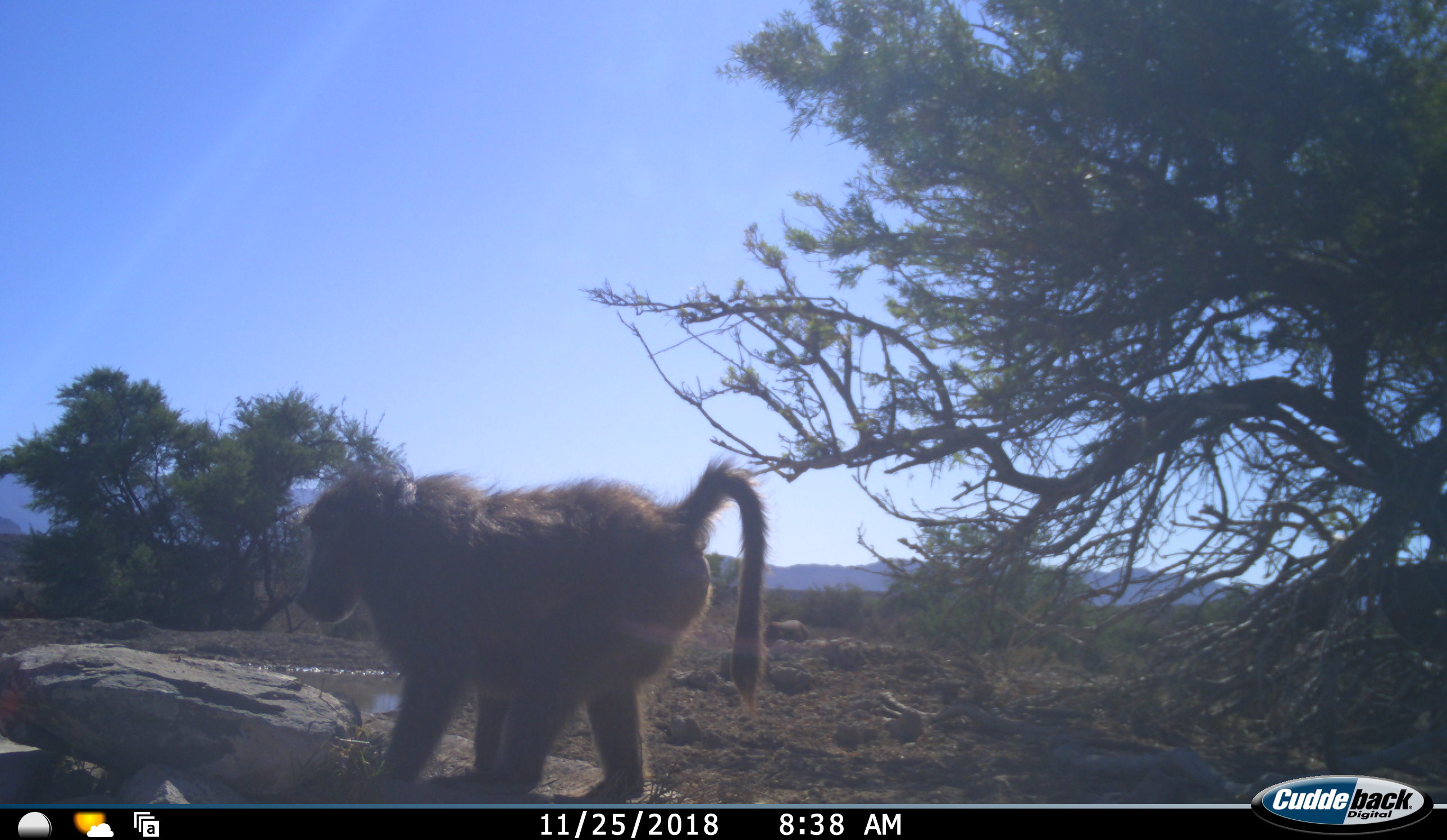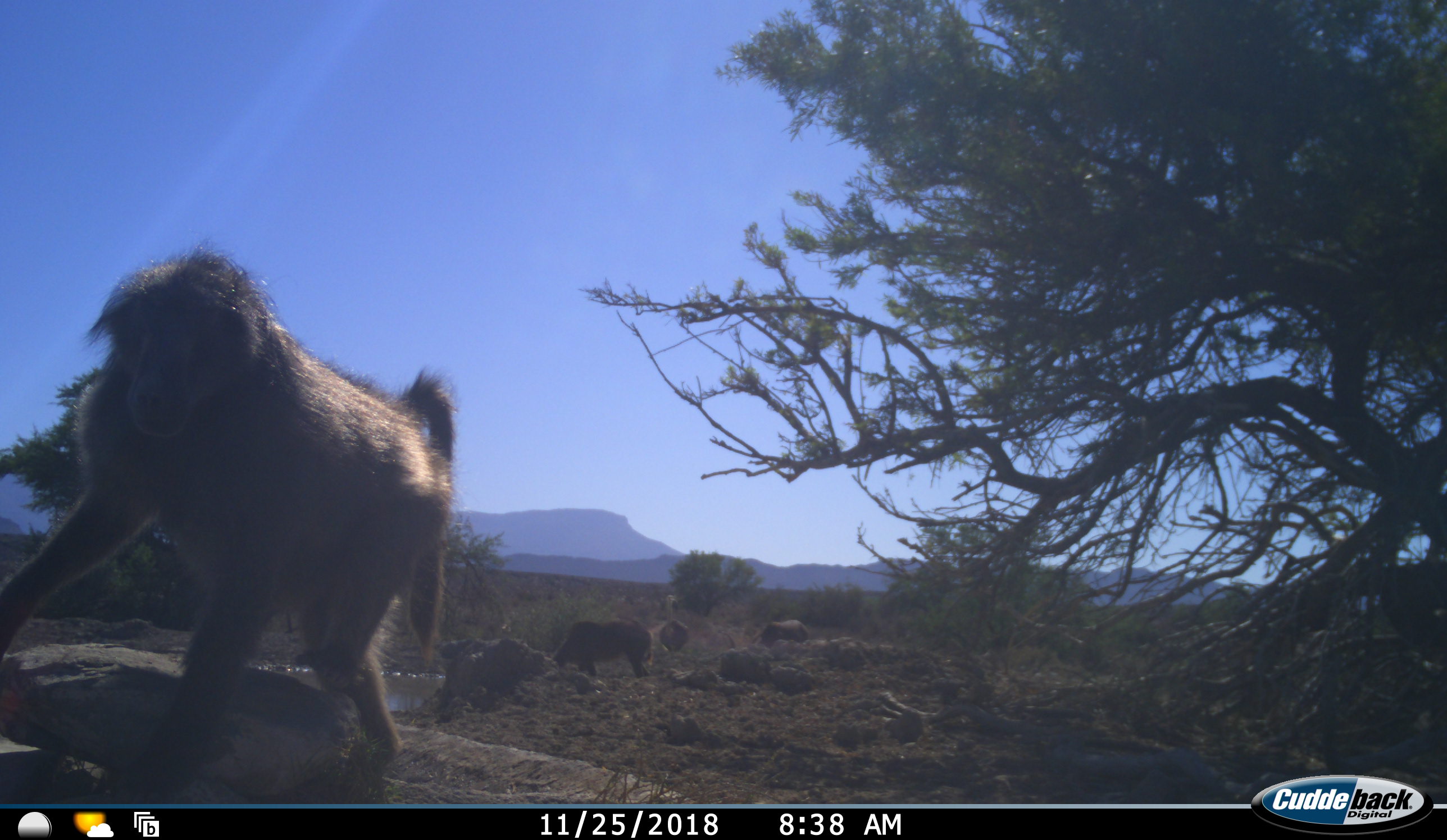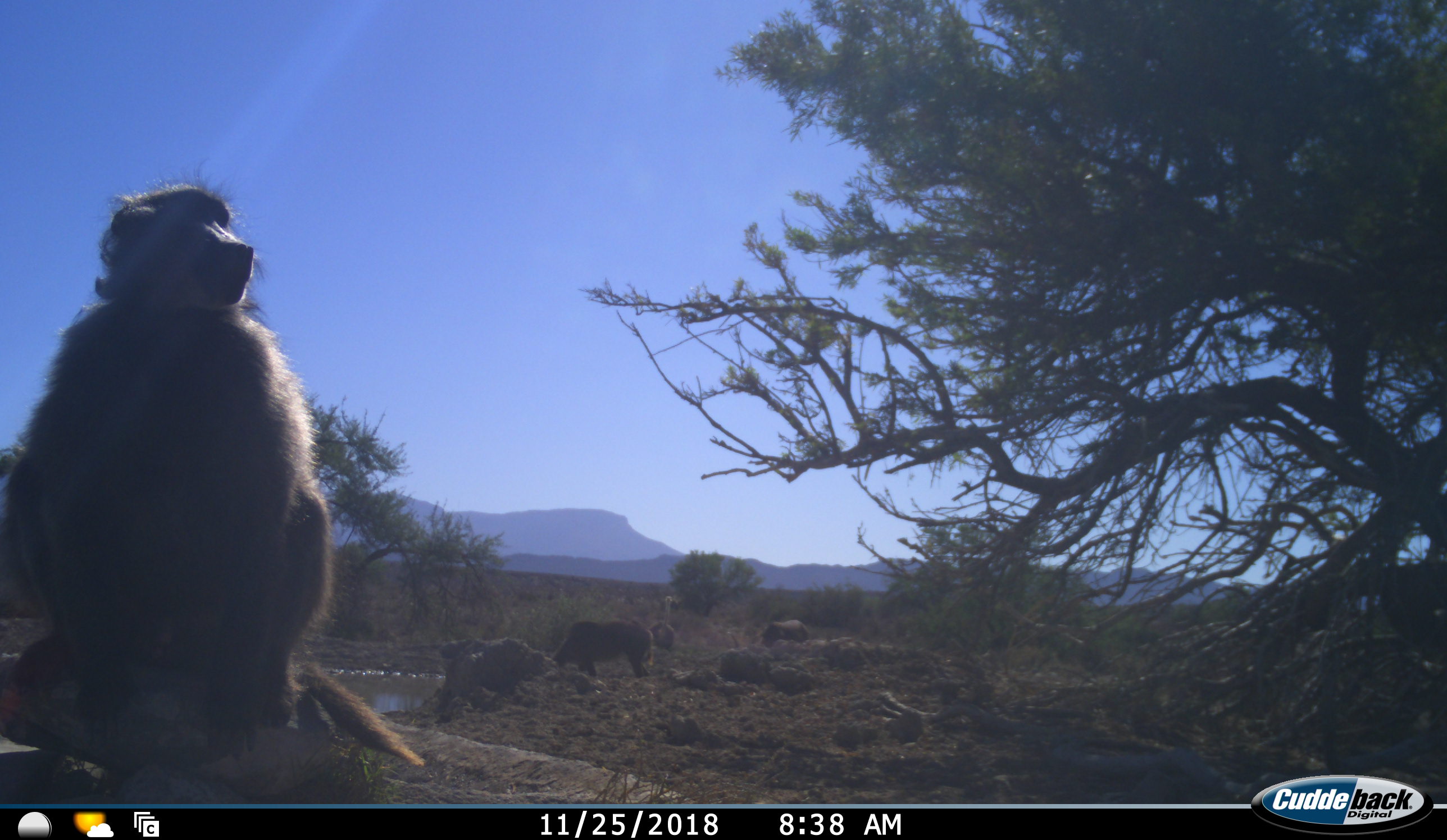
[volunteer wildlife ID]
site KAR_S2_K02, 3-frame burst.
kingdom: Animalia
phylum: Chordata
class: Mammalia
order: Primates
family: Cercopithecidae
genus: Papio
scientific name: Papio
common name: baboon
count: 1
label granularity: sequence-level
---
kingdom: Animalia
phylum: Chordata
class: Aves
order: Struthioniformes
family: Struthionidae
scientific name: Struthionidae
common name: ostrich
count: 1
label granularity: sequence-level